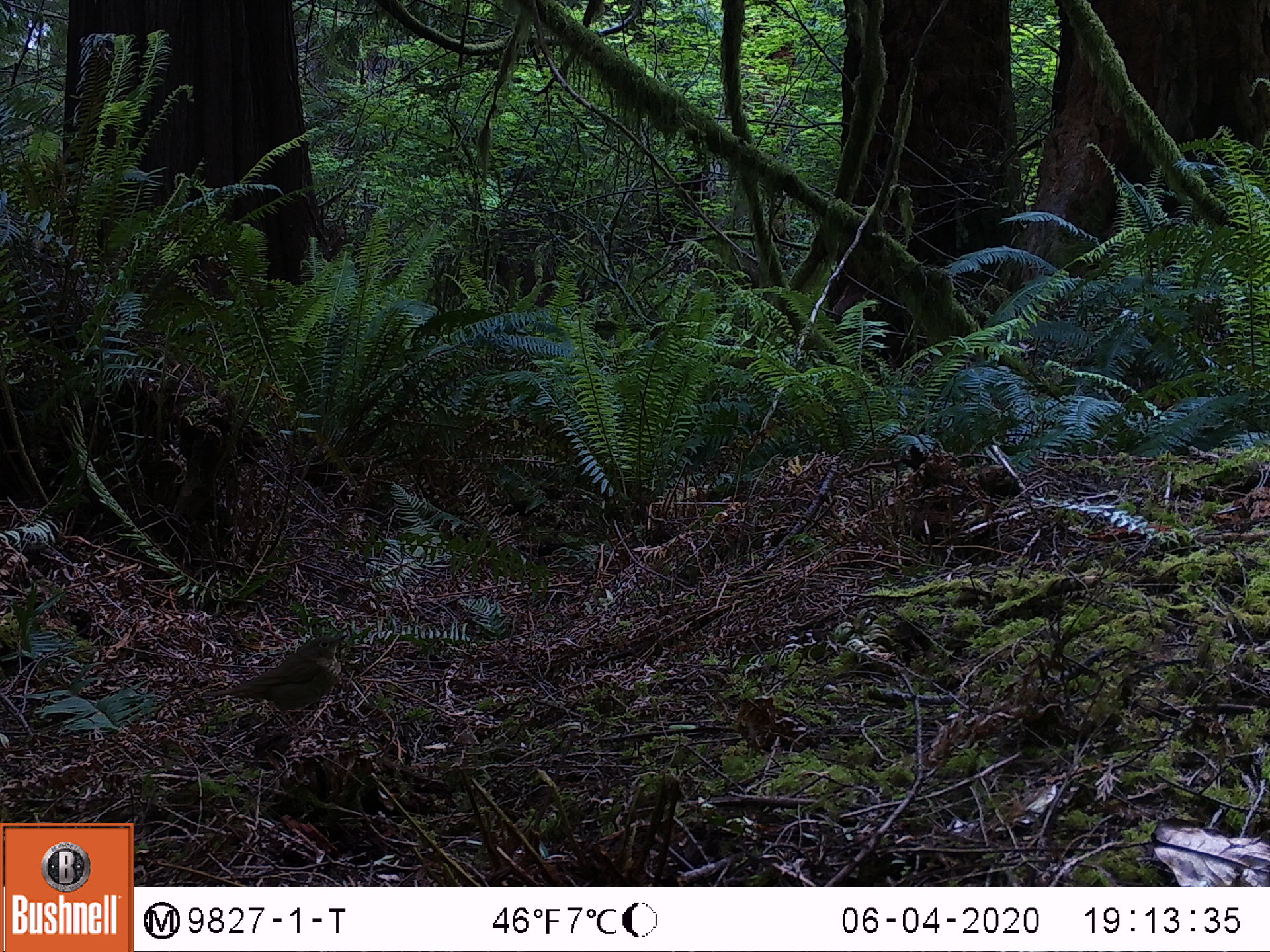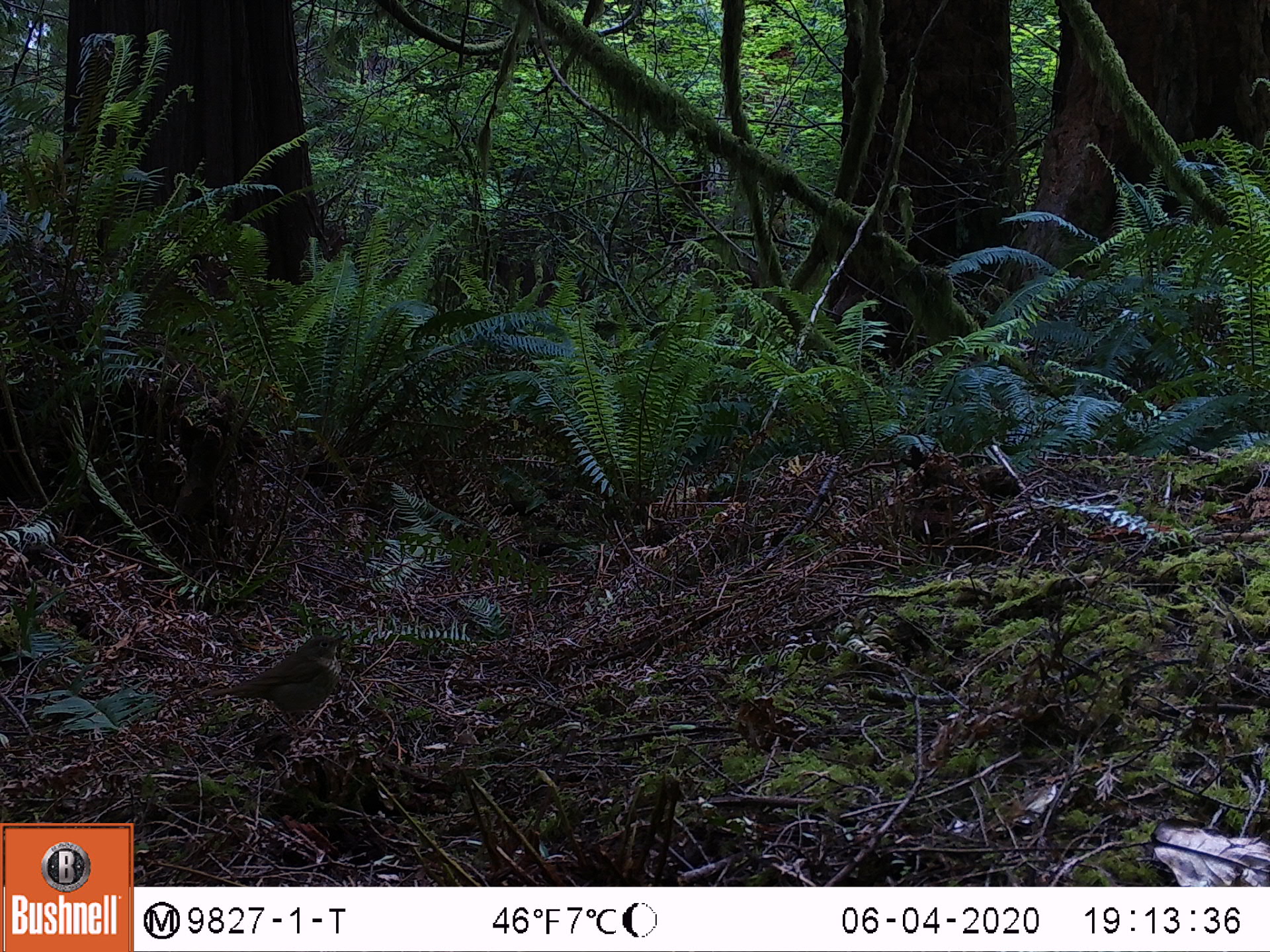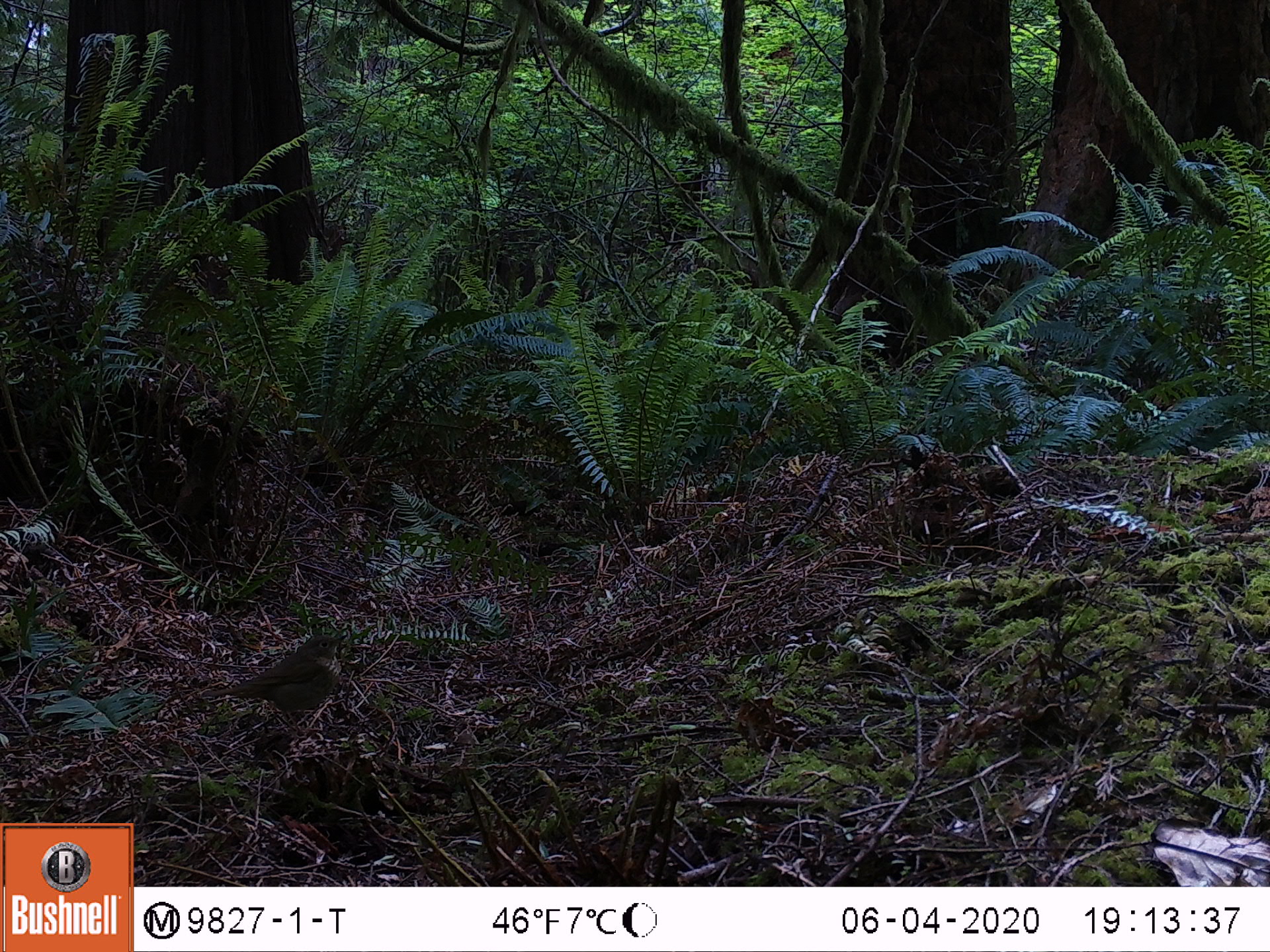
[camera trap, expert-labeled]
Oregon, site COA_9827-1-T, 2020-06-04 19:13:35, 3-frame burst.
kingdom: Animalia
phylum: Chordata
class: Aves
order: Passeriformes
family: Turdidae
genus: Catharus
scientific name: Catharus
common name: brown thrushes and nightingale-thrushes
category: catharus species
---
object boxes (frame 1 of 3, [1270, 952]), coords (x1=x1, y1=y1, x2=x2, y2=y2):
catharus species: (x1=199, y1=605, x2=375, y2=762)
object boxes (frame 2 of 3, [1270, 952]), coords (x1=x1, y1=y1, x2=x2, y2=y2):
catharus species: (x1=190, y1=614, x2=380, y2=776)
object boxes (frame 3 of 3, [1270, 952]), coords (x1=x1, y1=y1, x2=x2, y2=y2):
catharus species: (x1=192, y1=609, x2=373, y2=769)